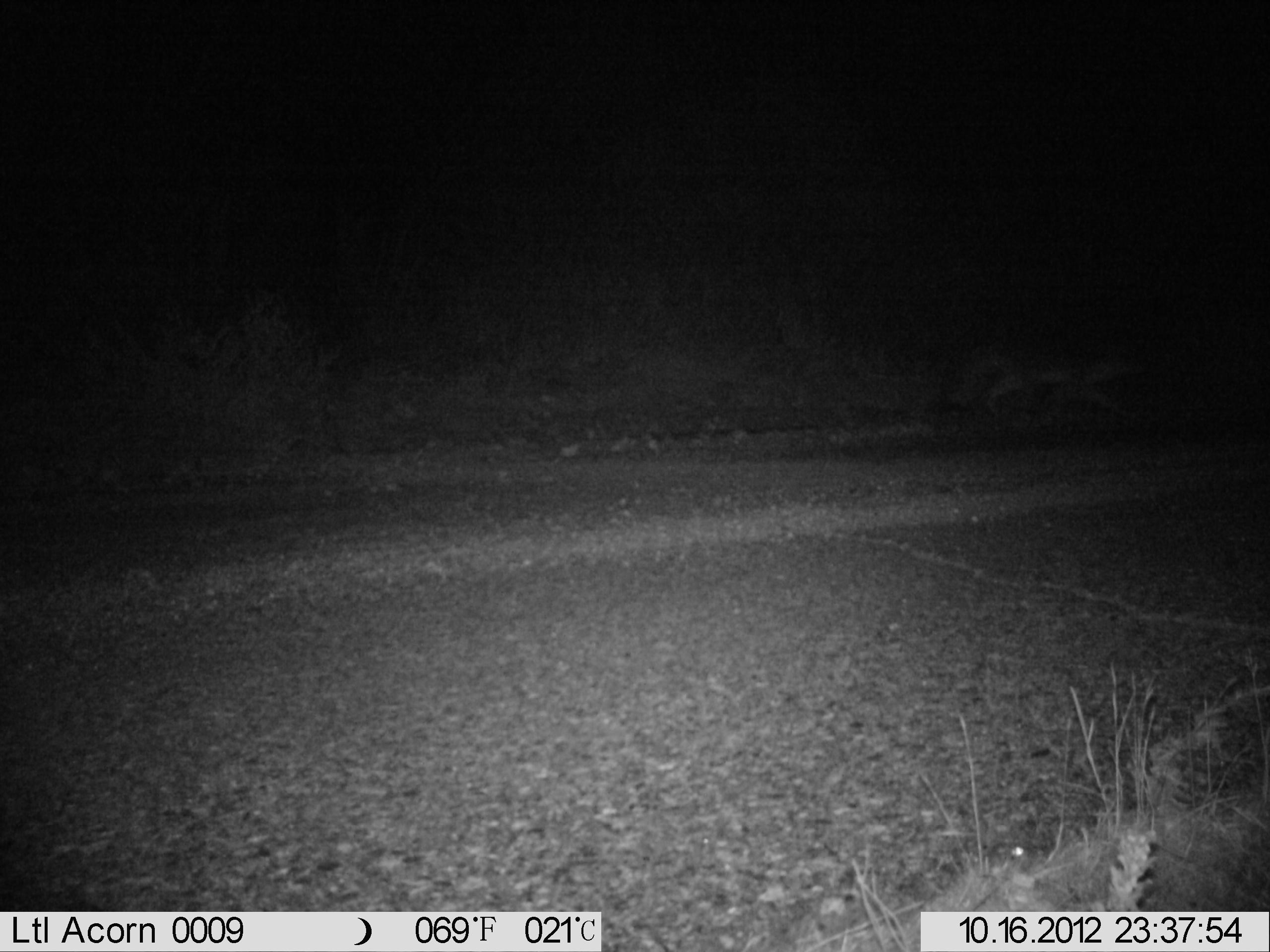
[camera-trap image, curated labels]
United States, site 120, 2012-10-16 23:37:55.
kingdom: Animalia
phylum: Chordata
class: Mammalia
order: Carnivora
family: Canidae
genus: Canis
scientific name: Canis latrans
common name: coyote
Coyote (Canis latrans).